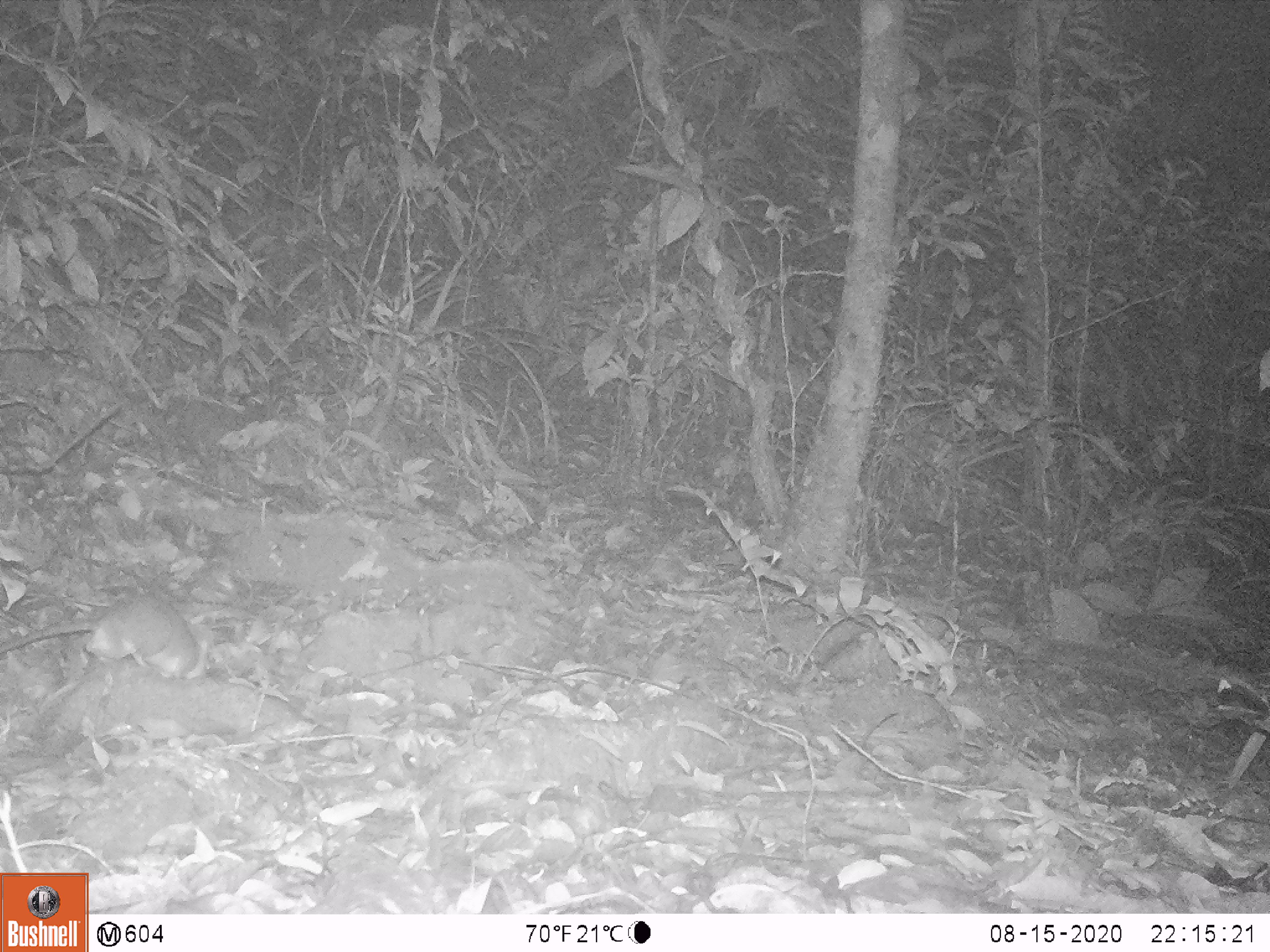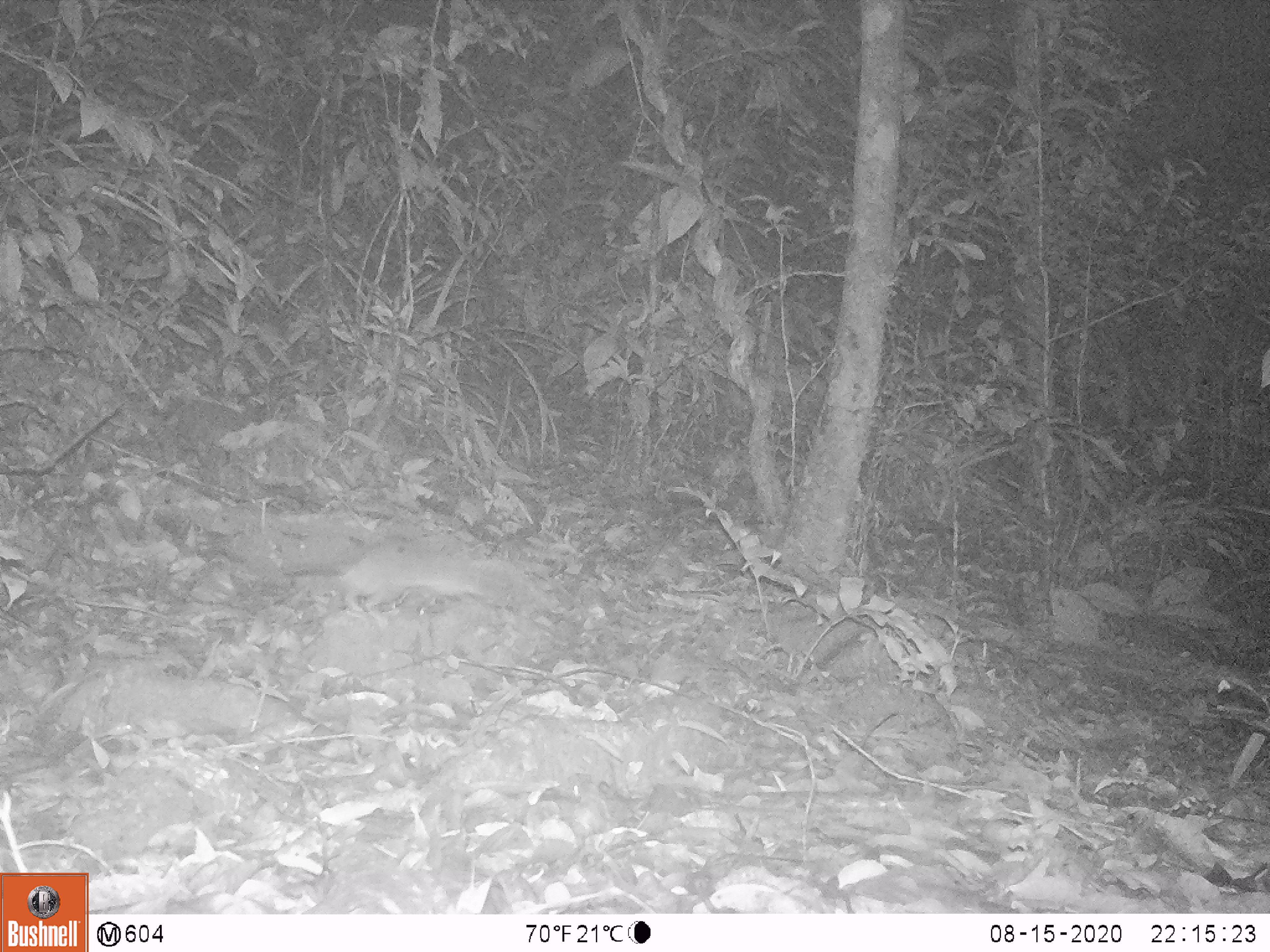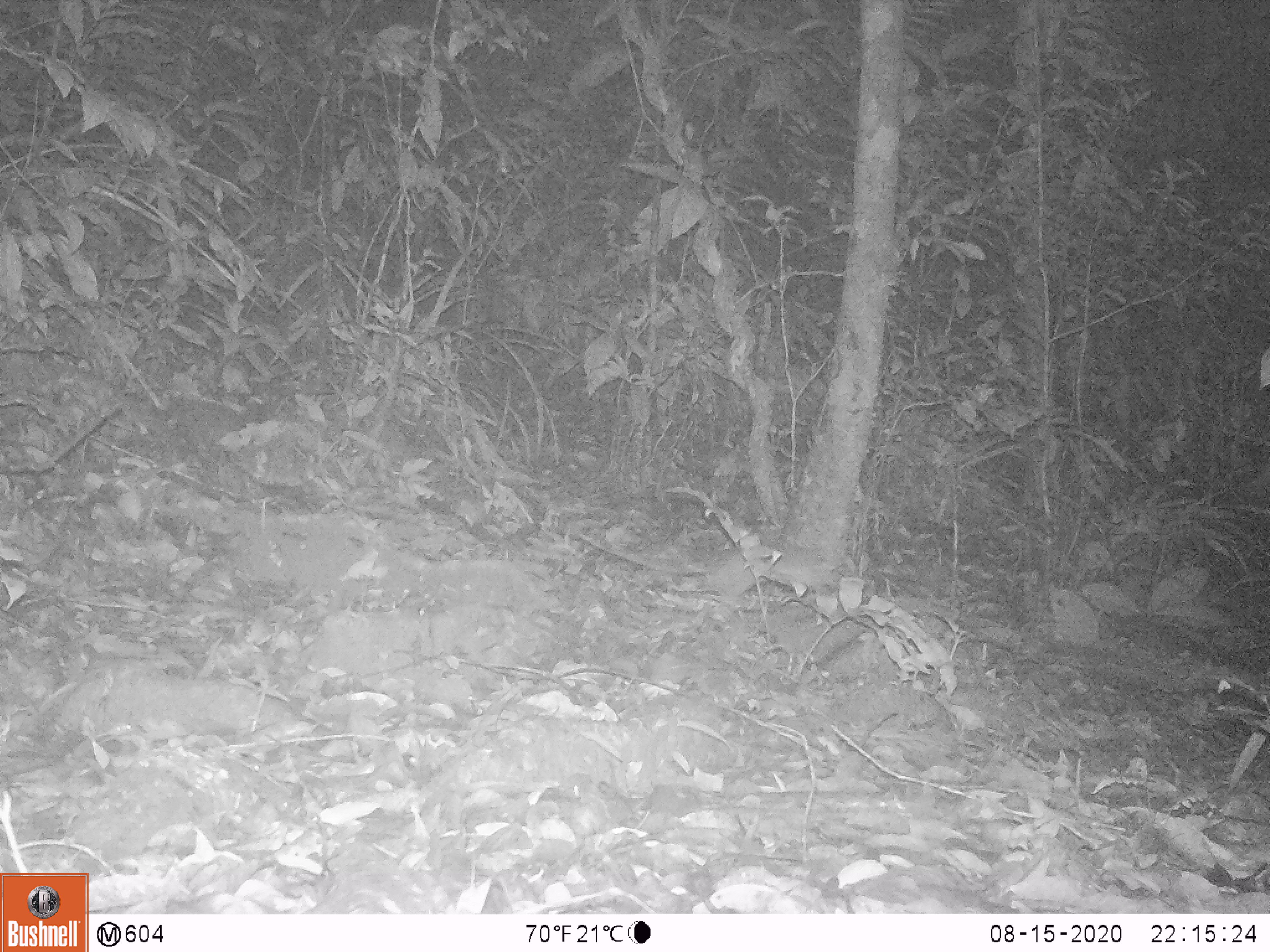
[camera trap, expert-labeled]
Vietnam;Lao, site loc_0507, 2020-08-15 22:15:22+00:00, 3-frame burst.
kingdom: Animalia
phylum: Chordata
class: Mammalia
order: Rodentia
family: Muridae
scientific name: Muridae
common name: old-world mice and rats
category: unidentified murid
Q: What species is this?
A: Unidentified murid (old-world mice and rats) (Muridae).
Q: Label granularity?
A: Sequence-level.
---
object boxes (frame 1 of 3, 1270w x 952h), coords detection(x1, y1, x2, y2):
unidentified murid: detection(0, 592, 210, 679)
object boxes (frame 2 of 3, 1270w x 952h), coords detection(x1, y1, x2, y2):
unidentified murid: detection(337, 542, 485, 620)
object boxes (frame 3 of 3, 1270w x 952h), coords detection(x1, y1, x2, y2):
unidentified murid: detection(577, 531, 840, 609)